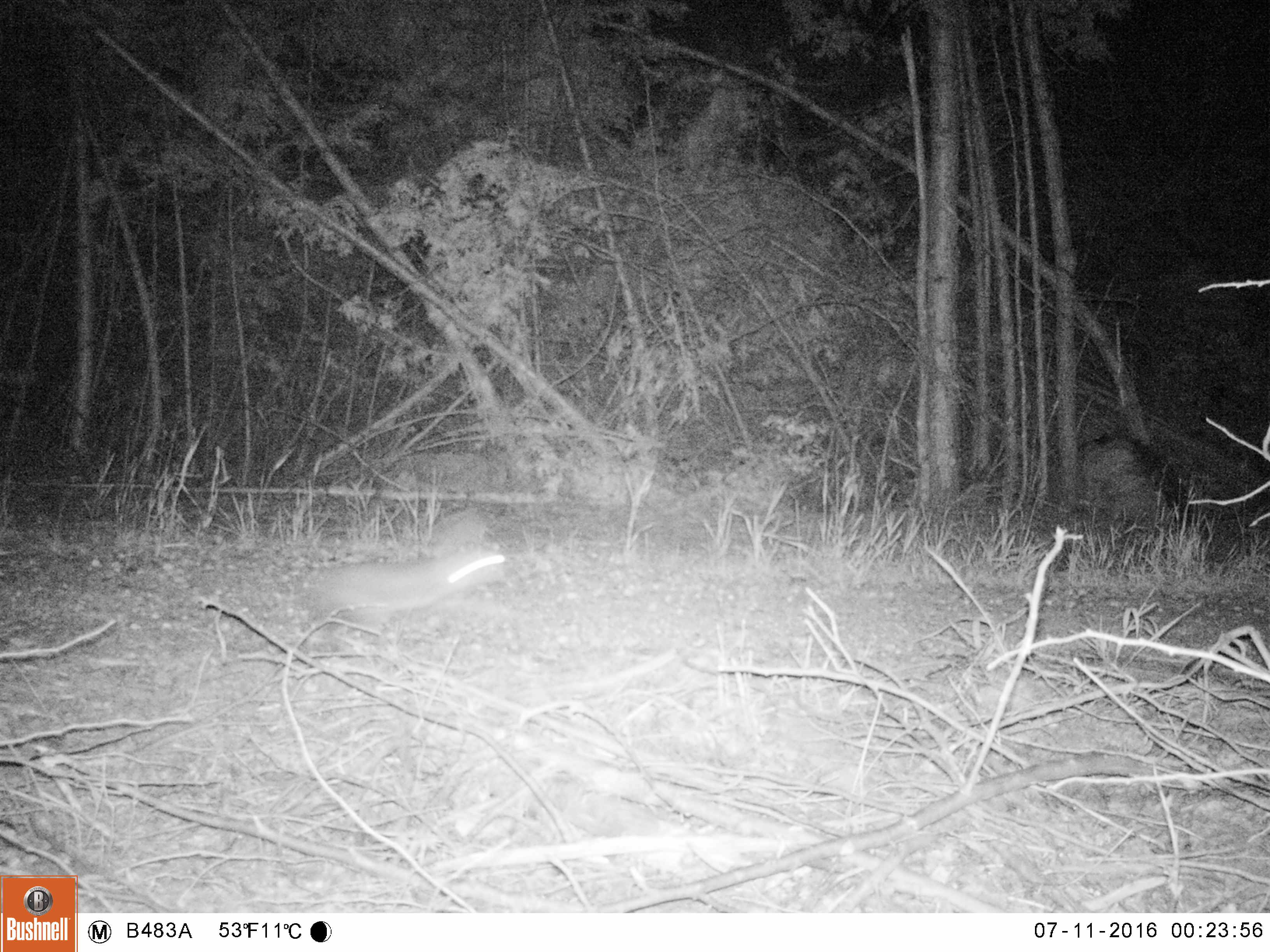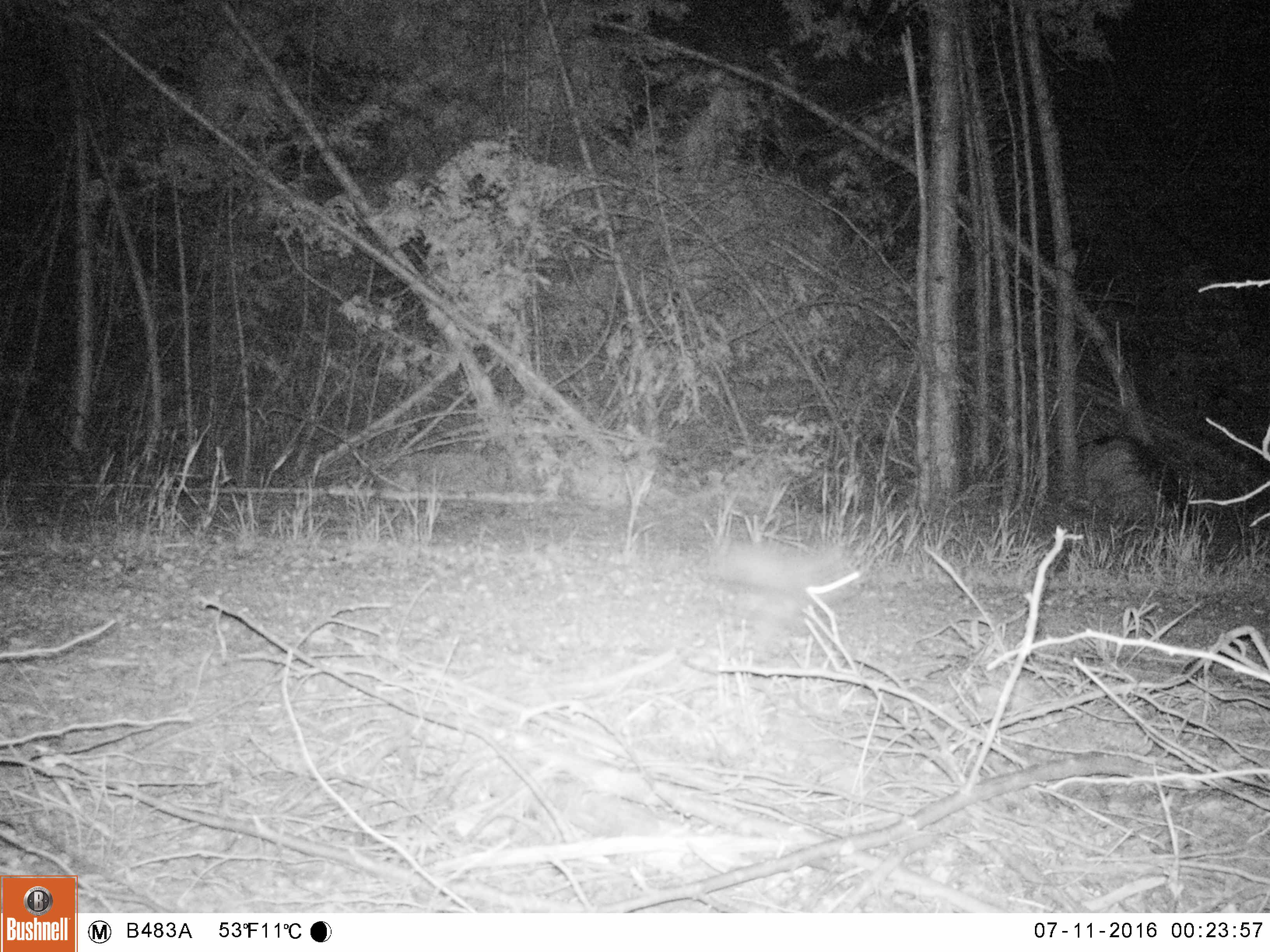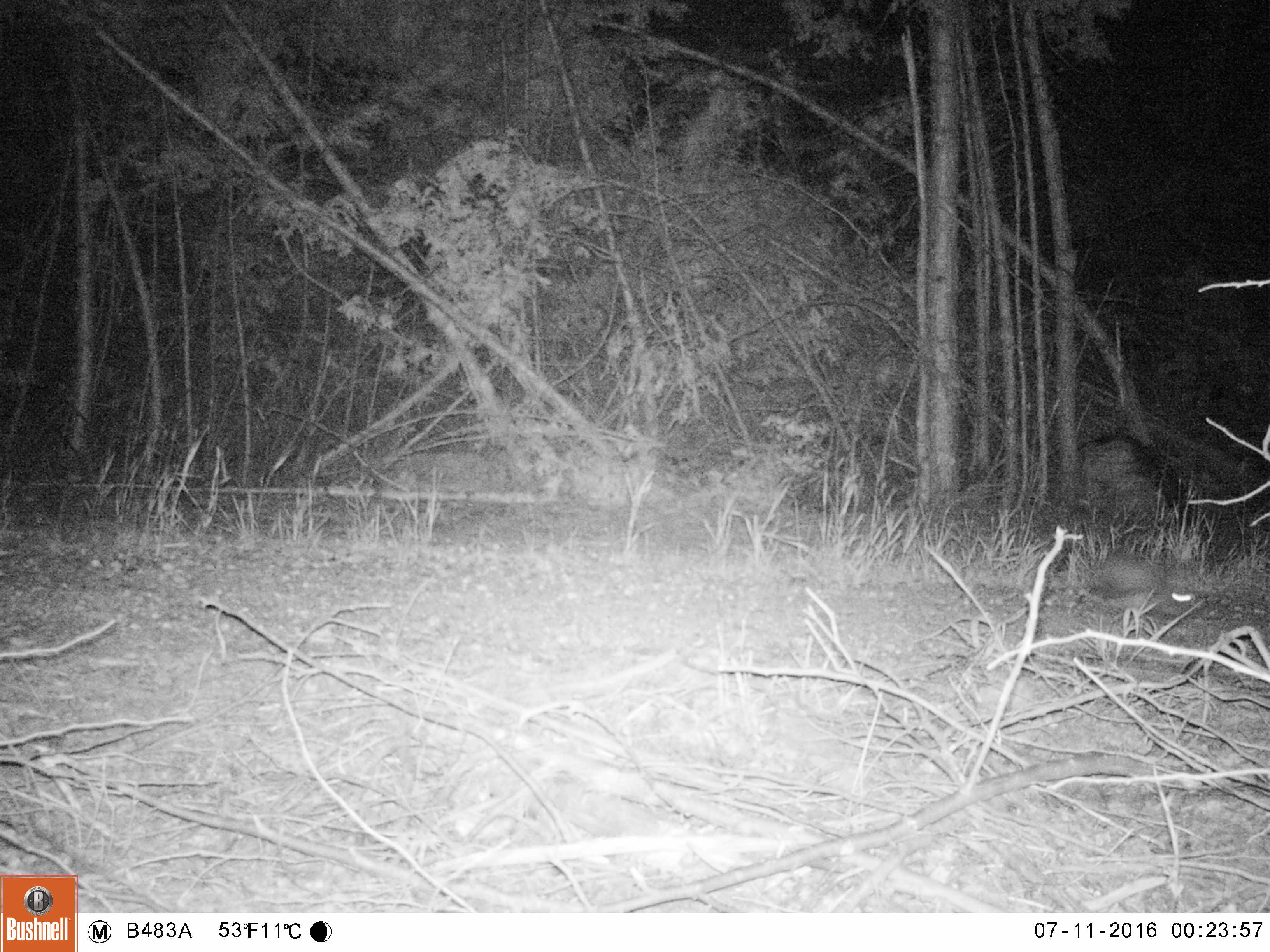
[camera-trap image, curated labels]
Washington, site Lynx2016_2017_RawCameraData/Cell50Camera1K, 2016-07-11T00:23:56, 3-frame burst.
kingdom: Animalia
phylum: Chordata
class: Mammalia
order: Lagomorpha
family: Leporidae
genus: Lepus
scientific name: Lepus americanus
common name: snowshoe hare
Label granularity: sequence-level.